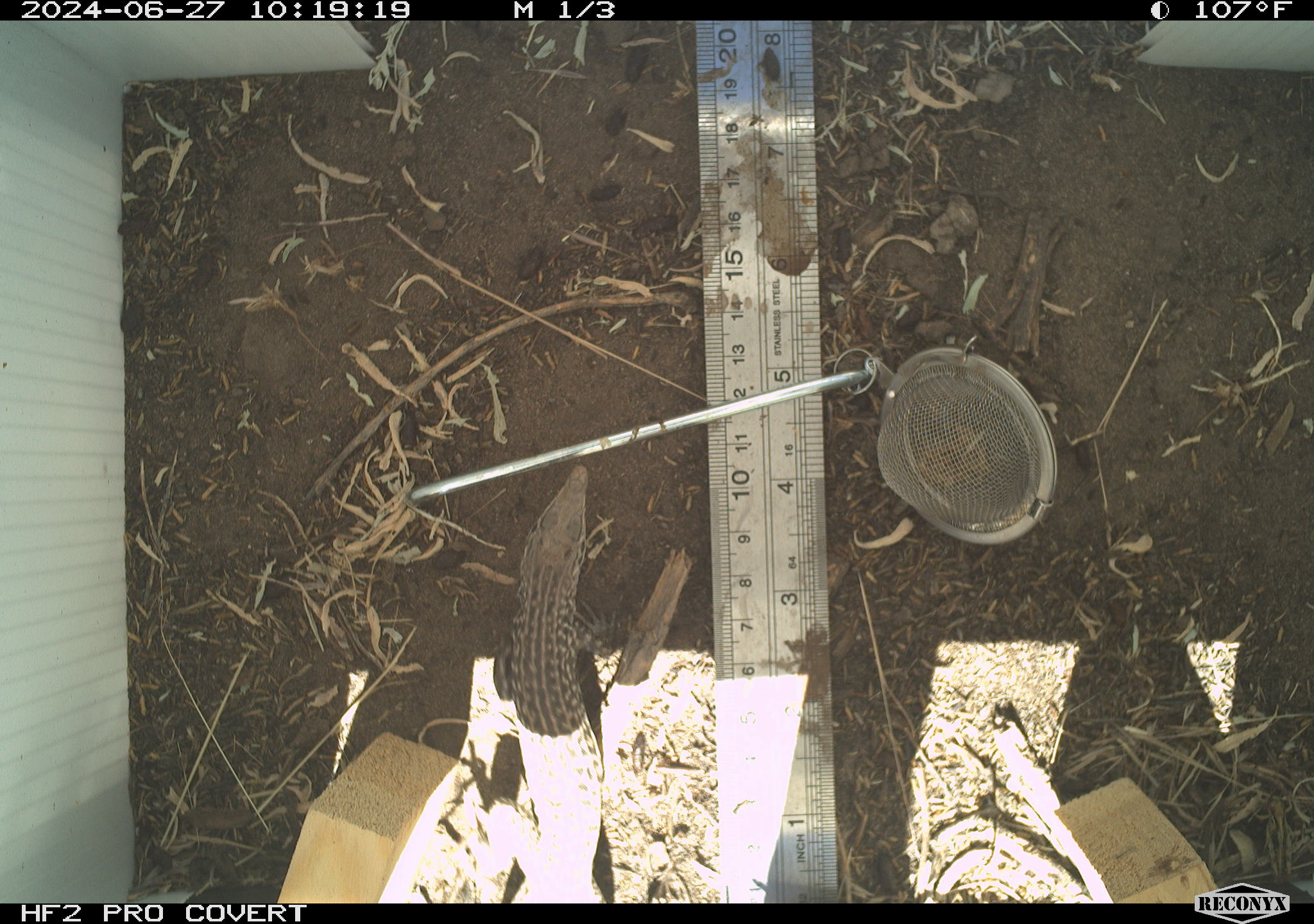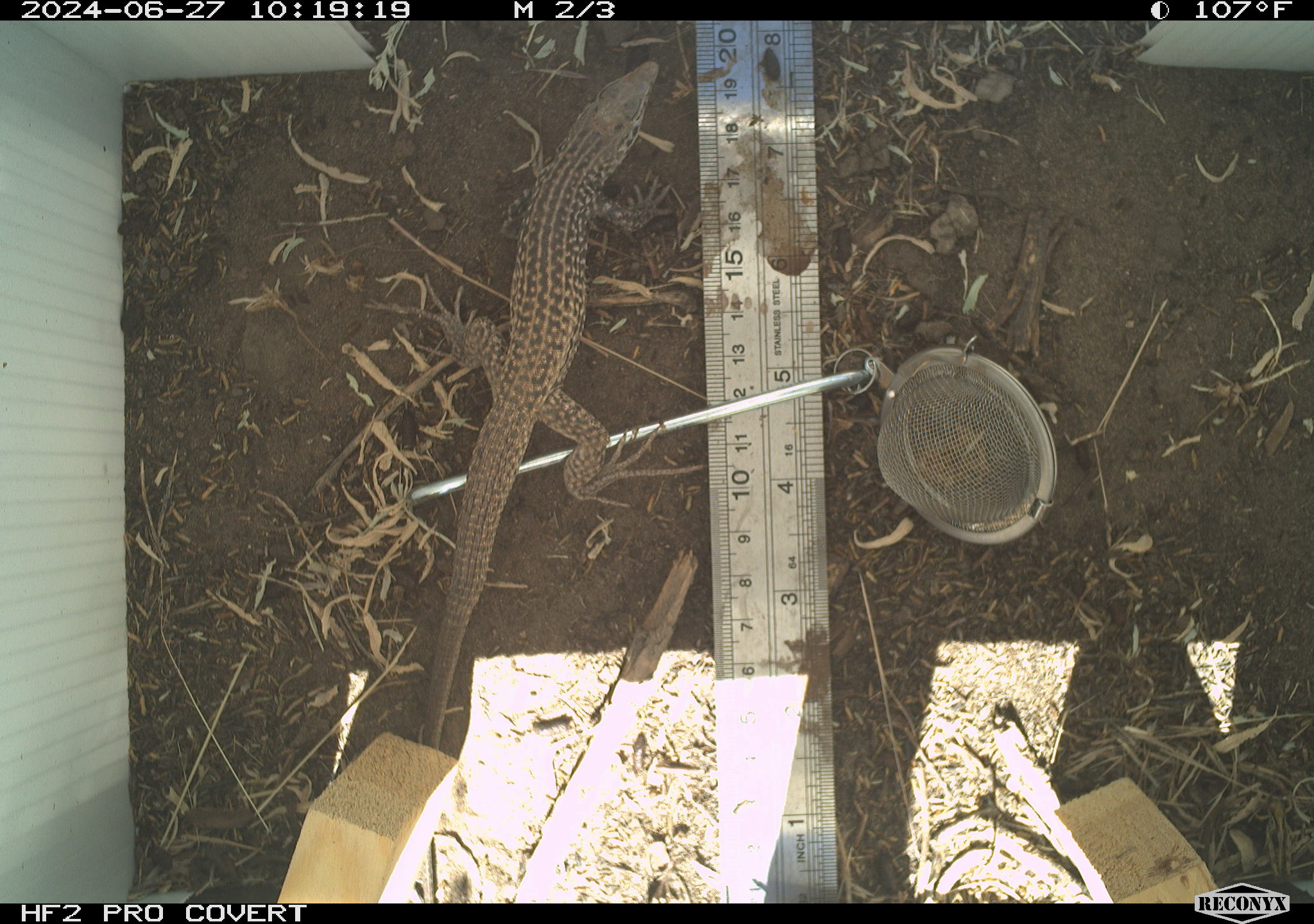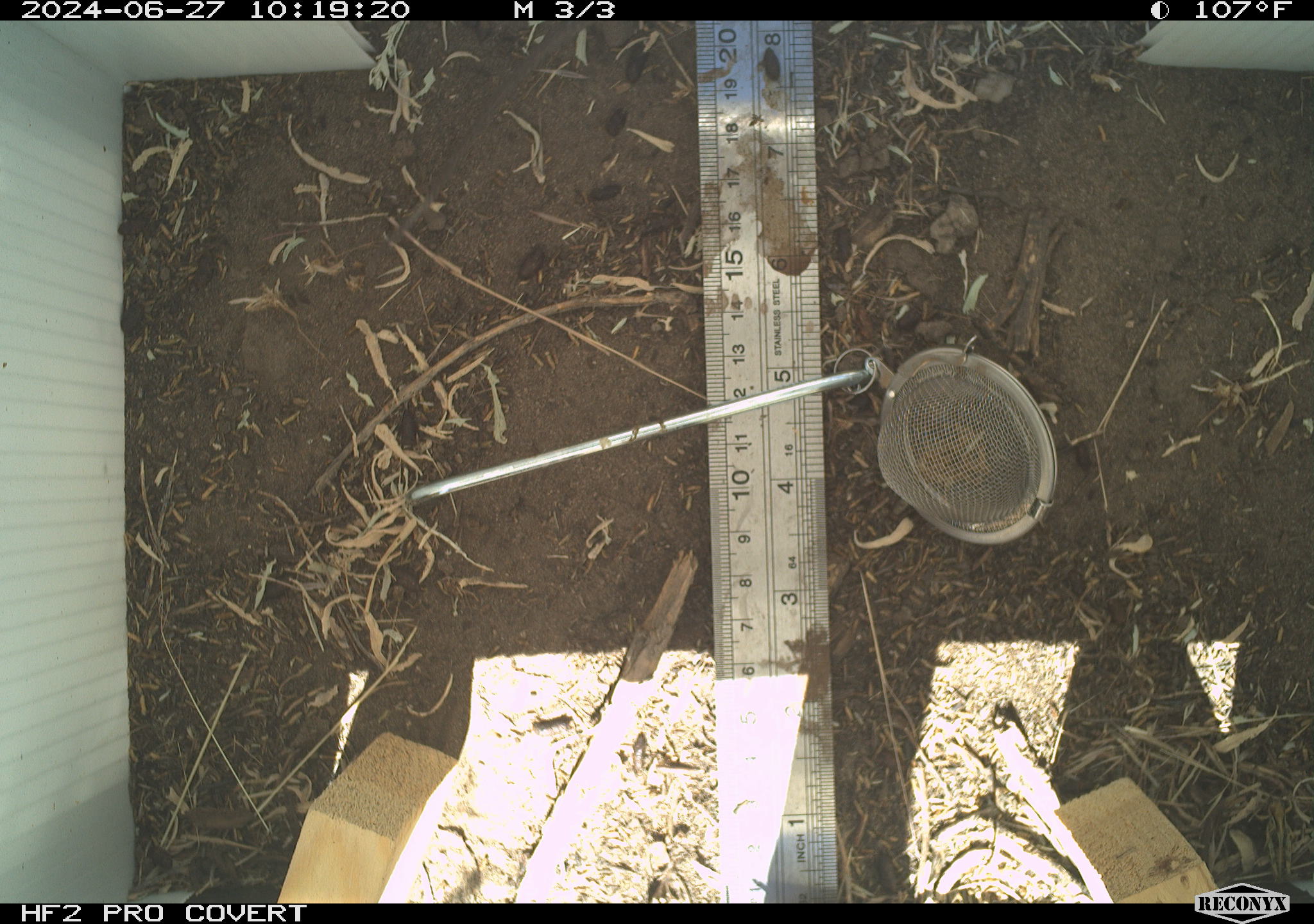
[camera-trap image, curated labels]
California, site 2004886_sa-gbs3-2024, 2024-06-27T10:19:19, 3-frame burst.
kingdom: Animalia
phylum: Chordata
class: Reptilia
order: Squamata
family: Teiidae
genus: Aspidoscelis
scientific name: Aspidoscelis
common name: whiptail lizards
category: aspidoscelis species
Aspidoscelis species (whiptail lizards) (Aspidoscelis).